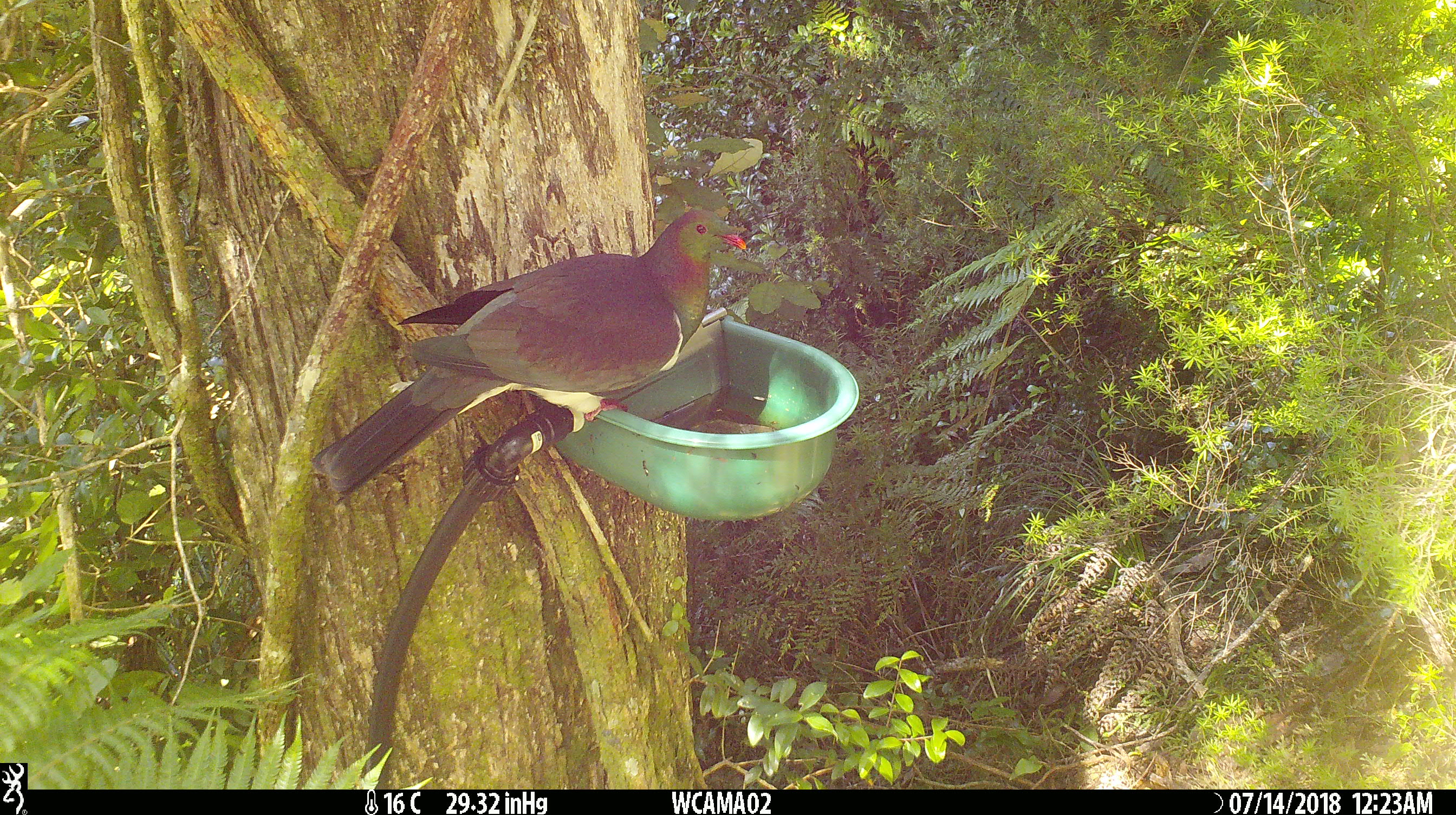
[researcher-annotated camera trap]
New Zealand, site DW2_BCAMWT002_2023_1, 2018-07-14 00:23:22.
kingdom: Animalia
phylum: Chordata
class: Aves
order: Columbiformes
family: Columbidae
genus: Hemiphaga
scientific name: Hemiphaga novaeseelandiae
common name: new zealand pigeon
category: kereru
Kereru (new zealand pigeon) (Hemiphaga novaeseelandiae).